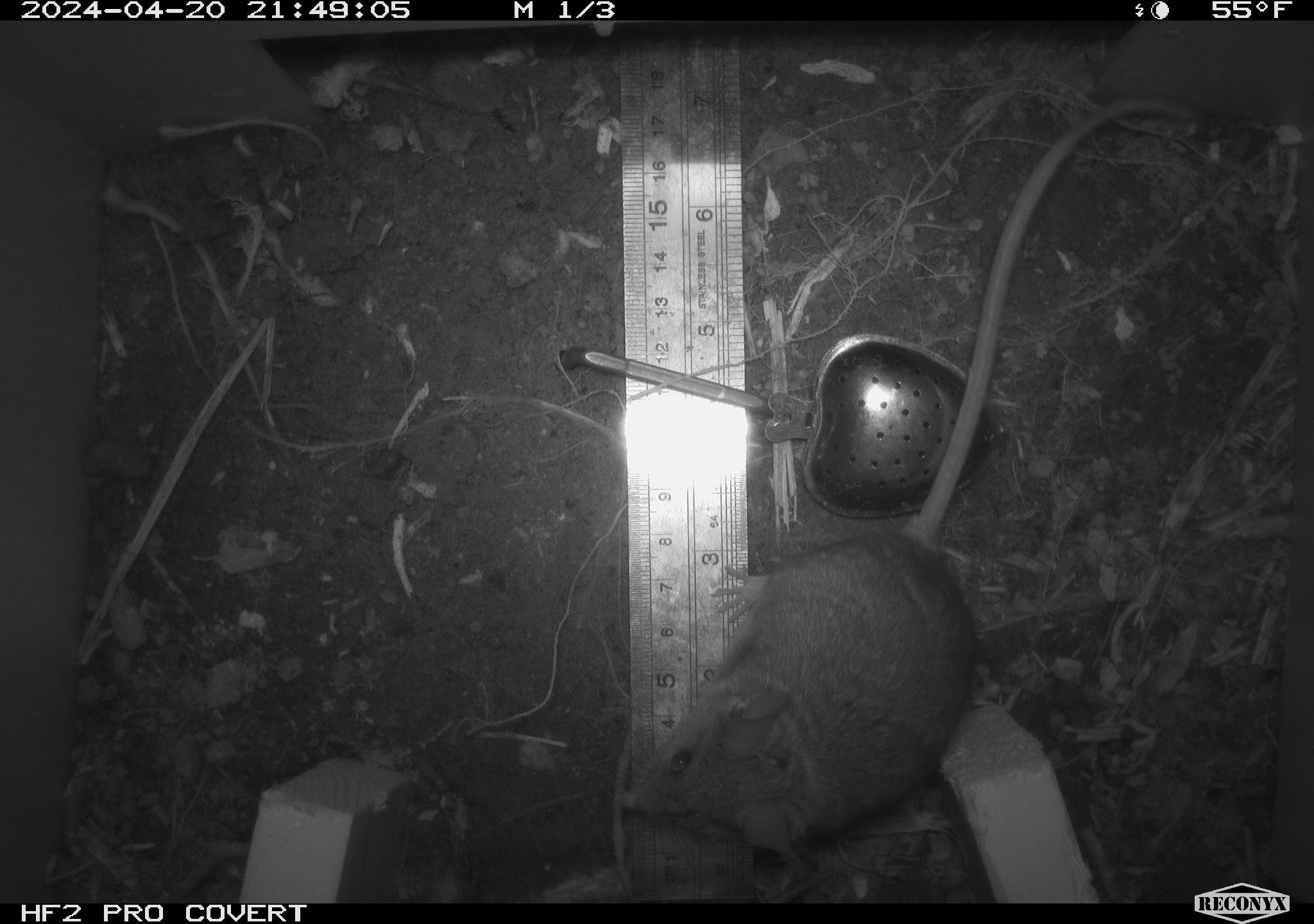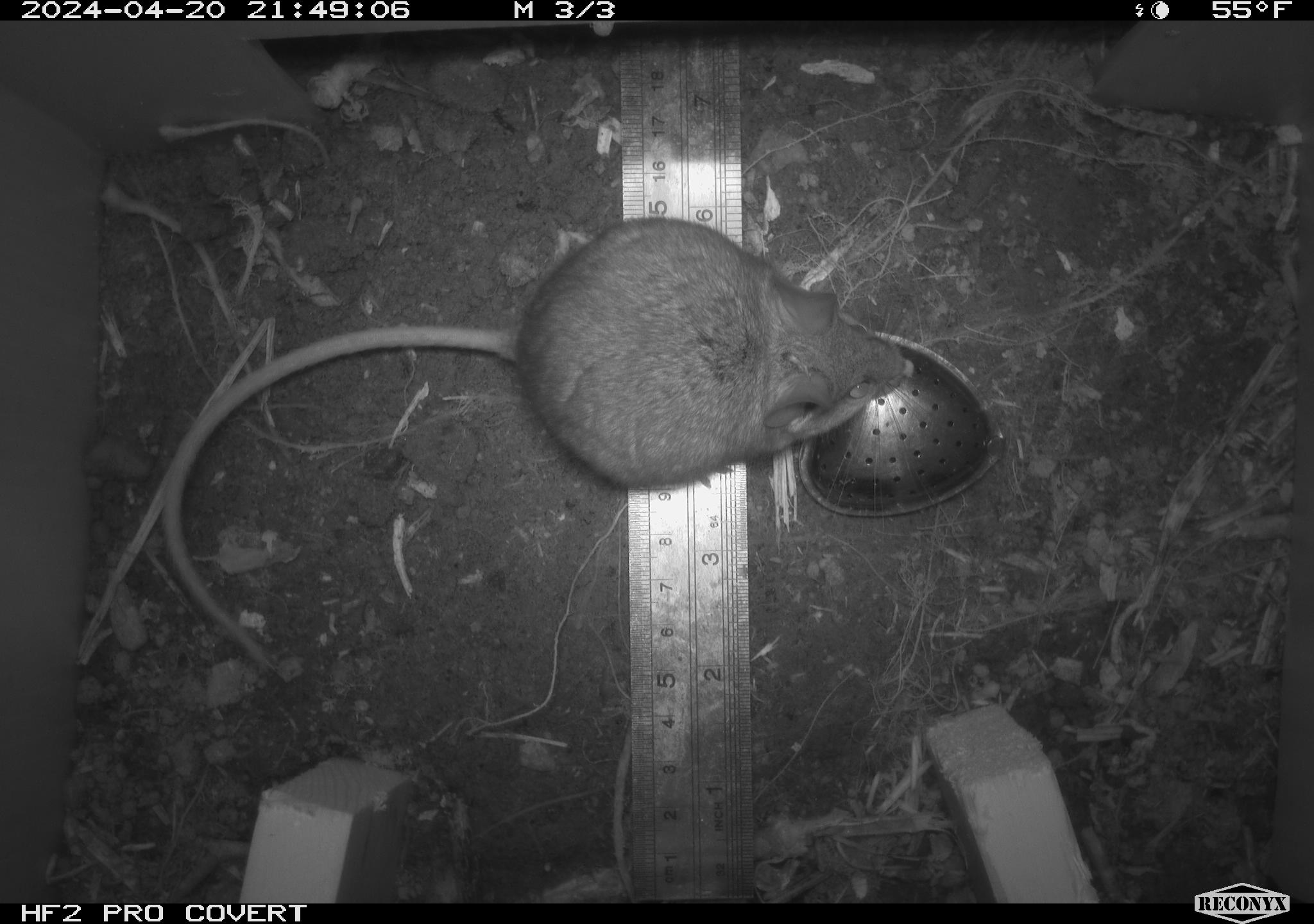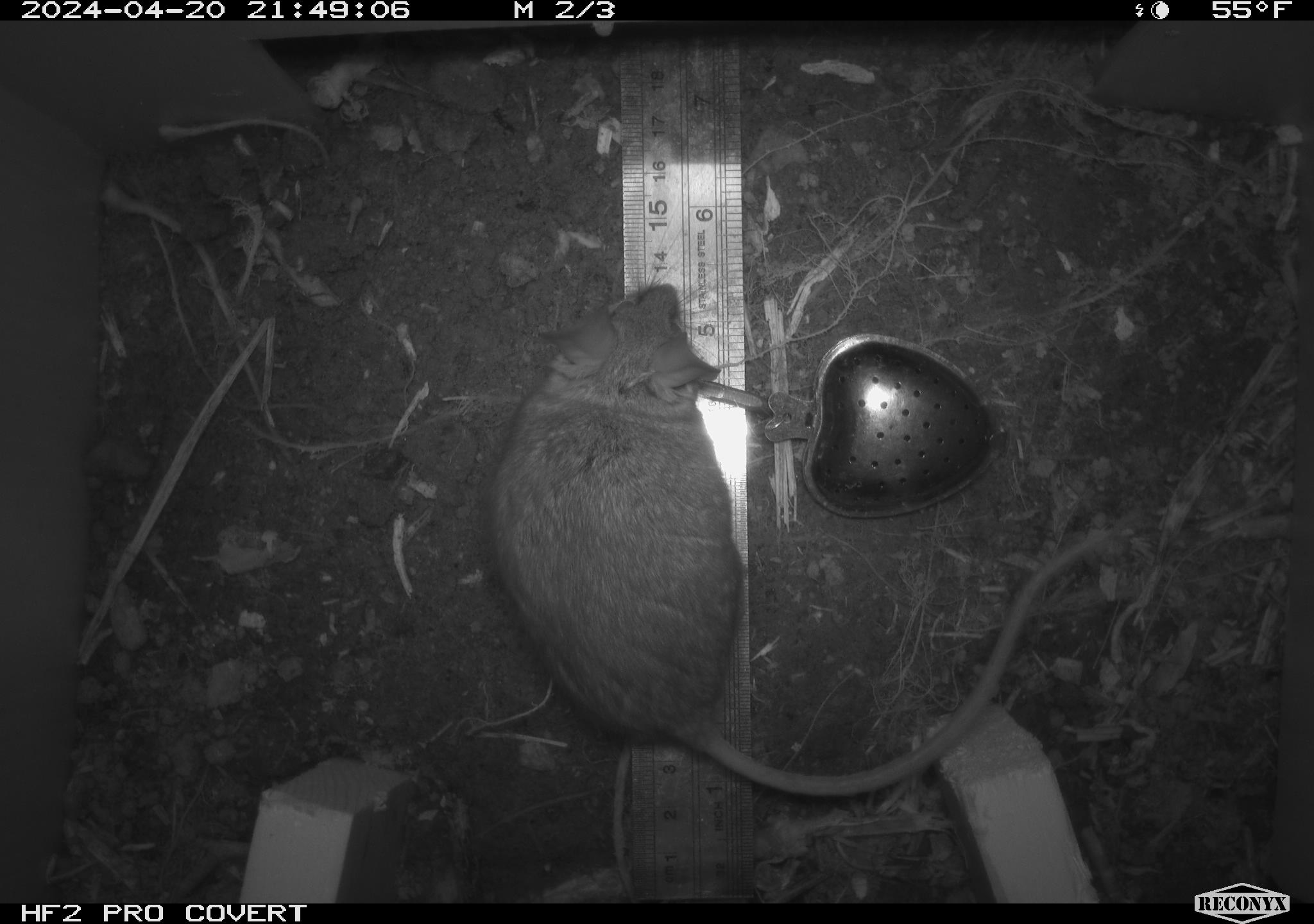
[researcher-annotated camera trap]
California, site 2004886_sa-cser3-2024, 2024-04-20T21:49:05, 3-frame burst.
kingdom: Animalia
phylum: Chordata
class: Mammalia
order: Rodentia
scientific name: Rodentia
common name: rodent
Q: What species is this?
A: Rodent (Rodentia).